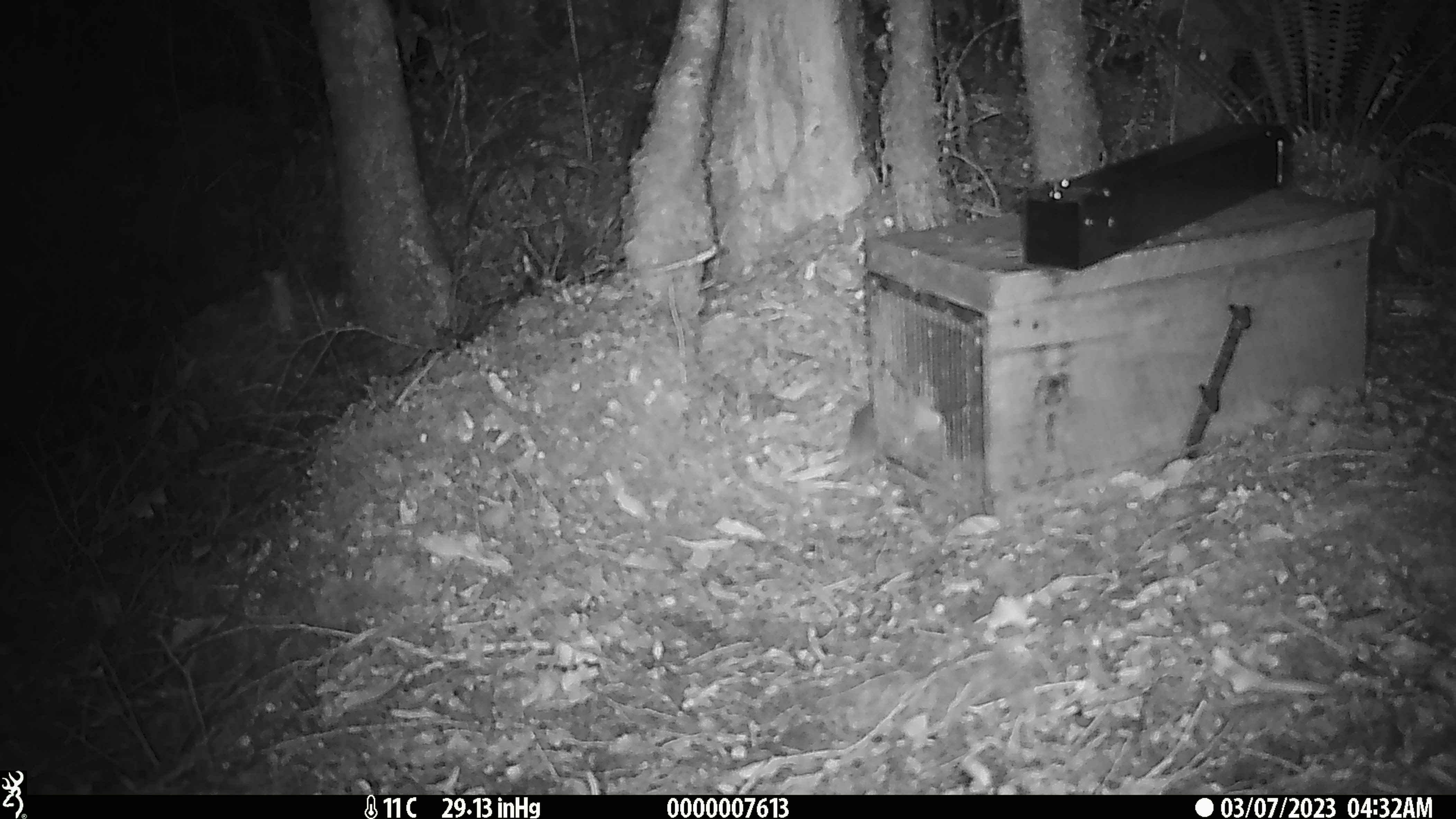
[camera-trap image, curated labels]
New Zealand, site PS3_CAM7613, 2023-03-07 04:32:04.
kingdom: Animalia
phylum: Chordata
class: Mammalia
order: Rodentia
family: Muridae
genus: Mus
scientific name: Mus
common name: mouse